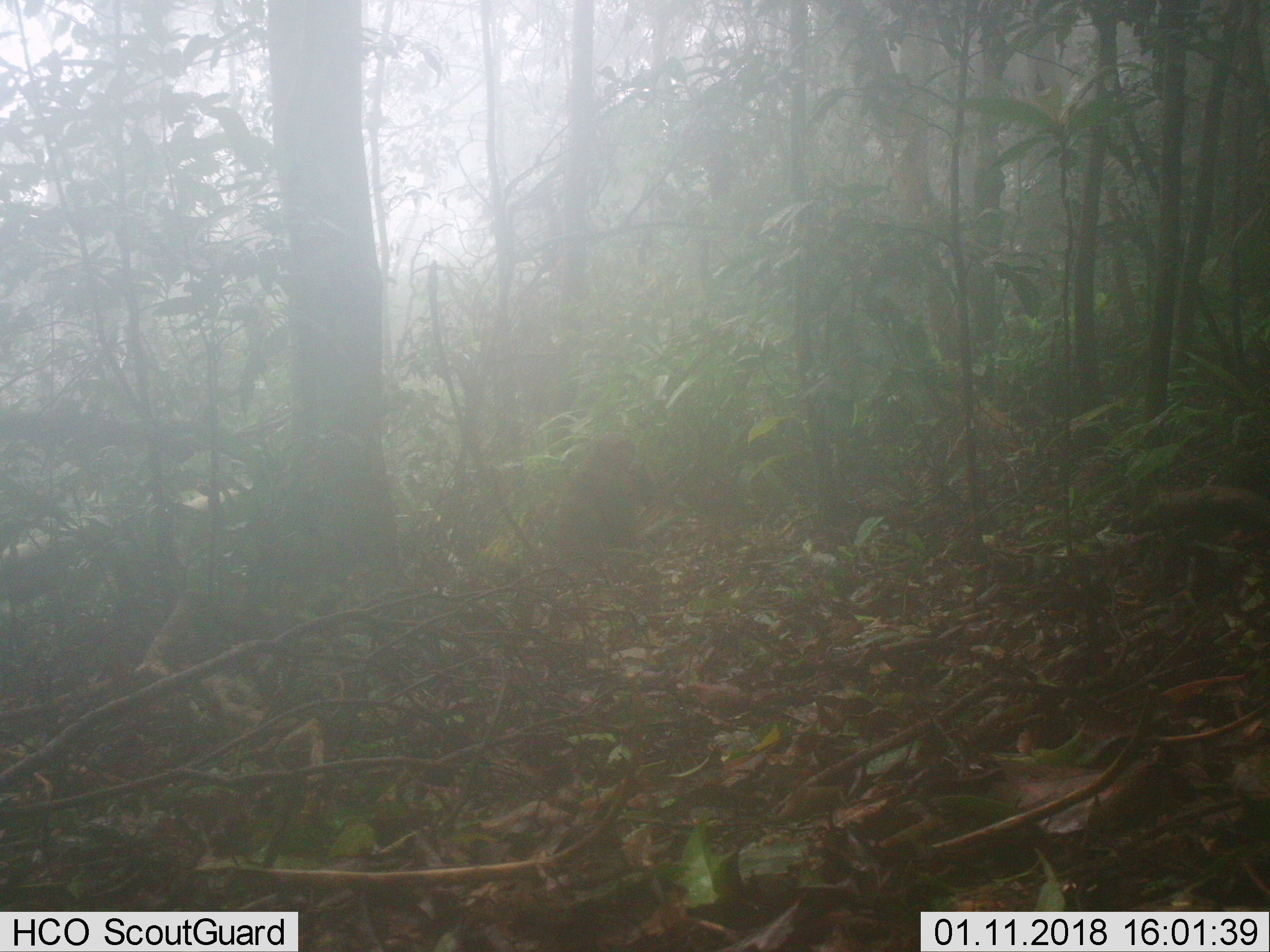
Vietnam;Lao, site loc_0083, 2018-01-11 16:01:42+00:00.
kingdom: Animalia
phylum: Chordata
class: Mammalia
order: Primates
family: Cercopithecidae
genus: Macaca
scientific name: Macaca arctoides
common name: stump-tailed macaque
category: stump tailed macaque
Stump tailed macaque (stump-tailed macaque) (Macaca arctoides). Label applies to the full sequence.